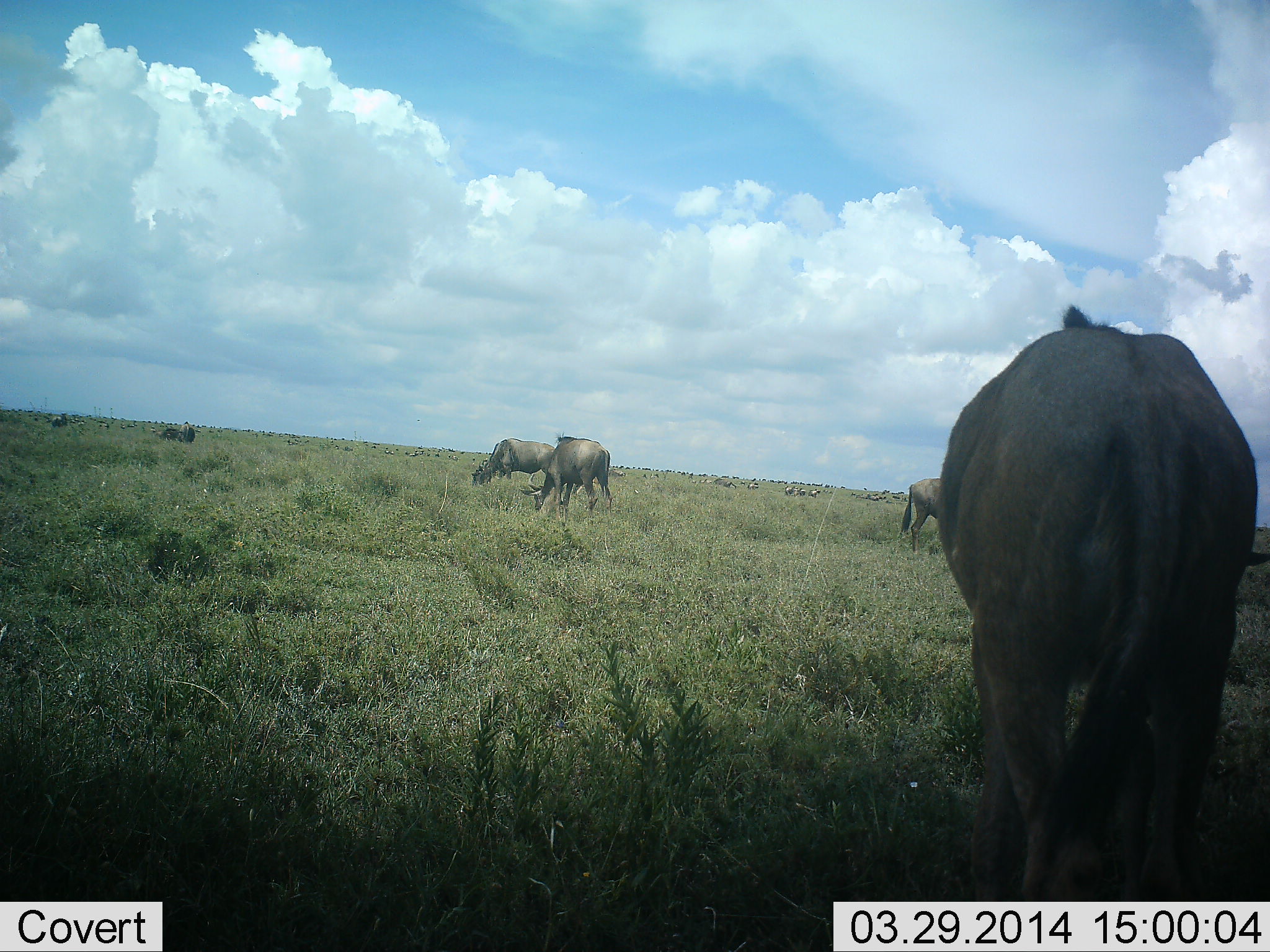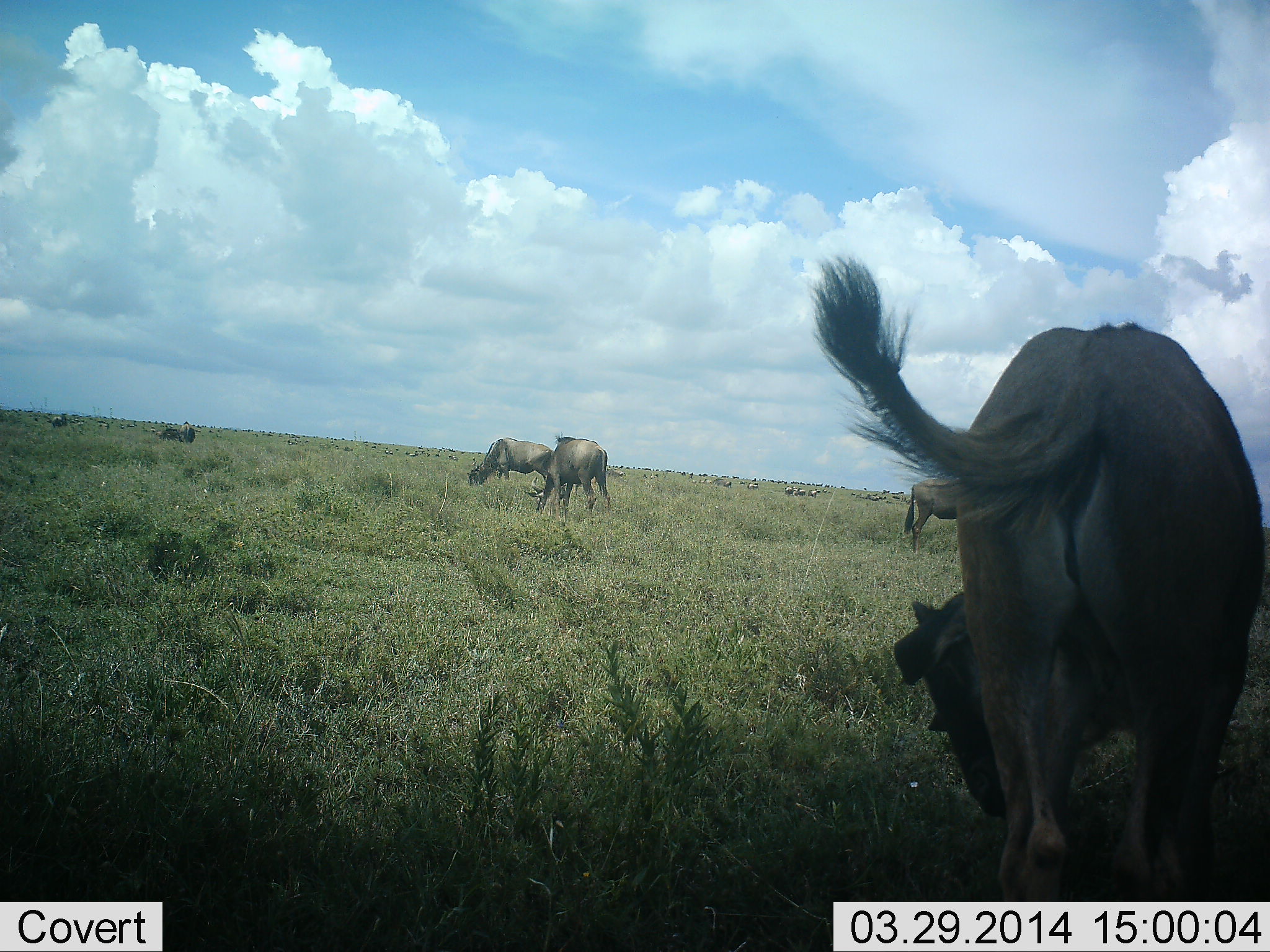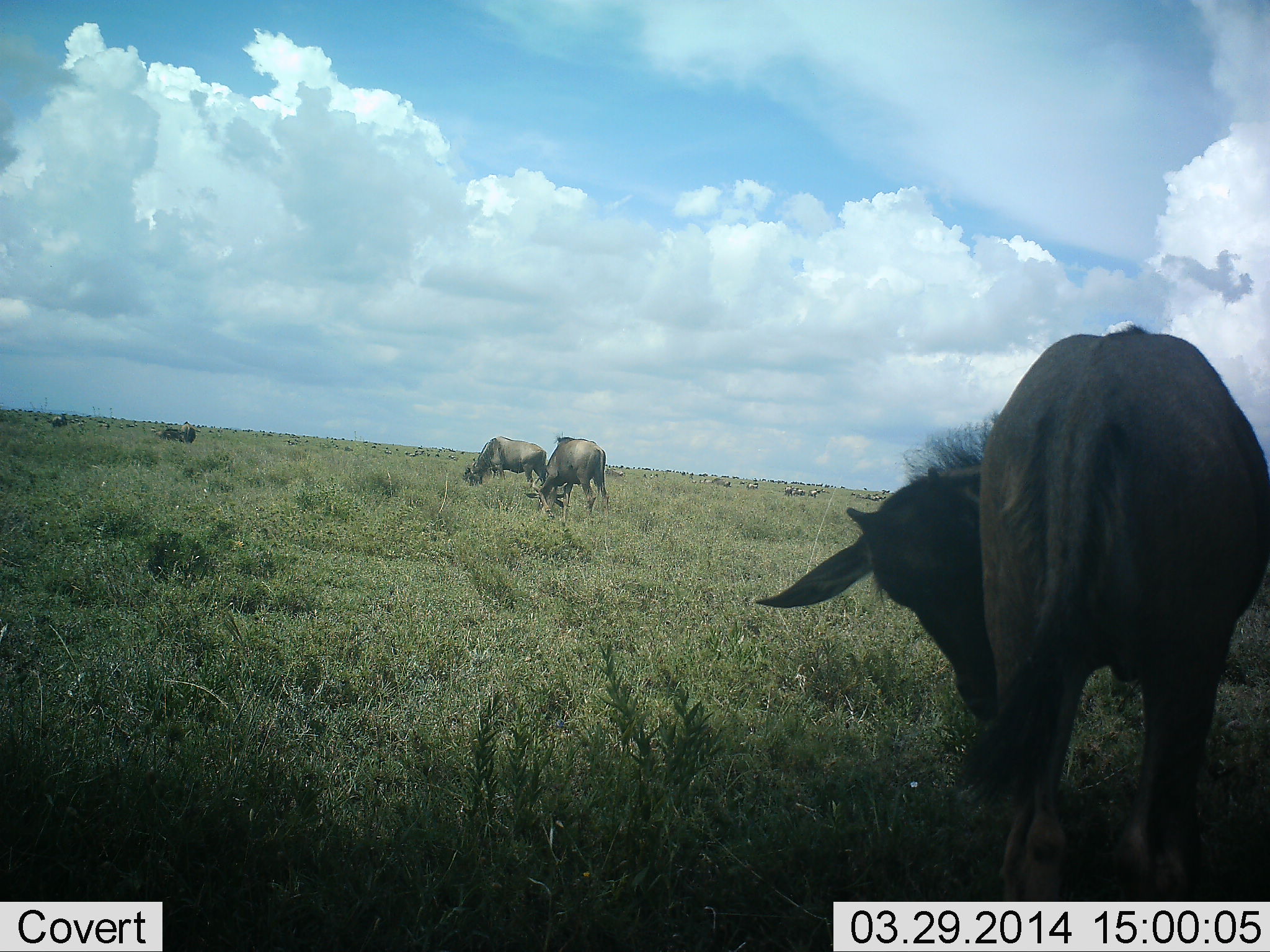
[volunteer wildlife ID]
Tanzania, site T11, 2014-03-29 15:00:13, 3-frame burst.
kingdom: Animalia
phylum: Chordata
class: Mammalia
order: Artiodactyla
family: Bovidae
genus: Connochaetes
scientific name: Connochaetes taurinus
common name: blue wildebeest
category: wildebeest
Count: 11-50.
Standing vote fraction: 64%.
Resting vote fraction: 18%.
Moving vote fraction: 64%.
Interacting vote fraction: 9%.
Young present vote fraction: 27%.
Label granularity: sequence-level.